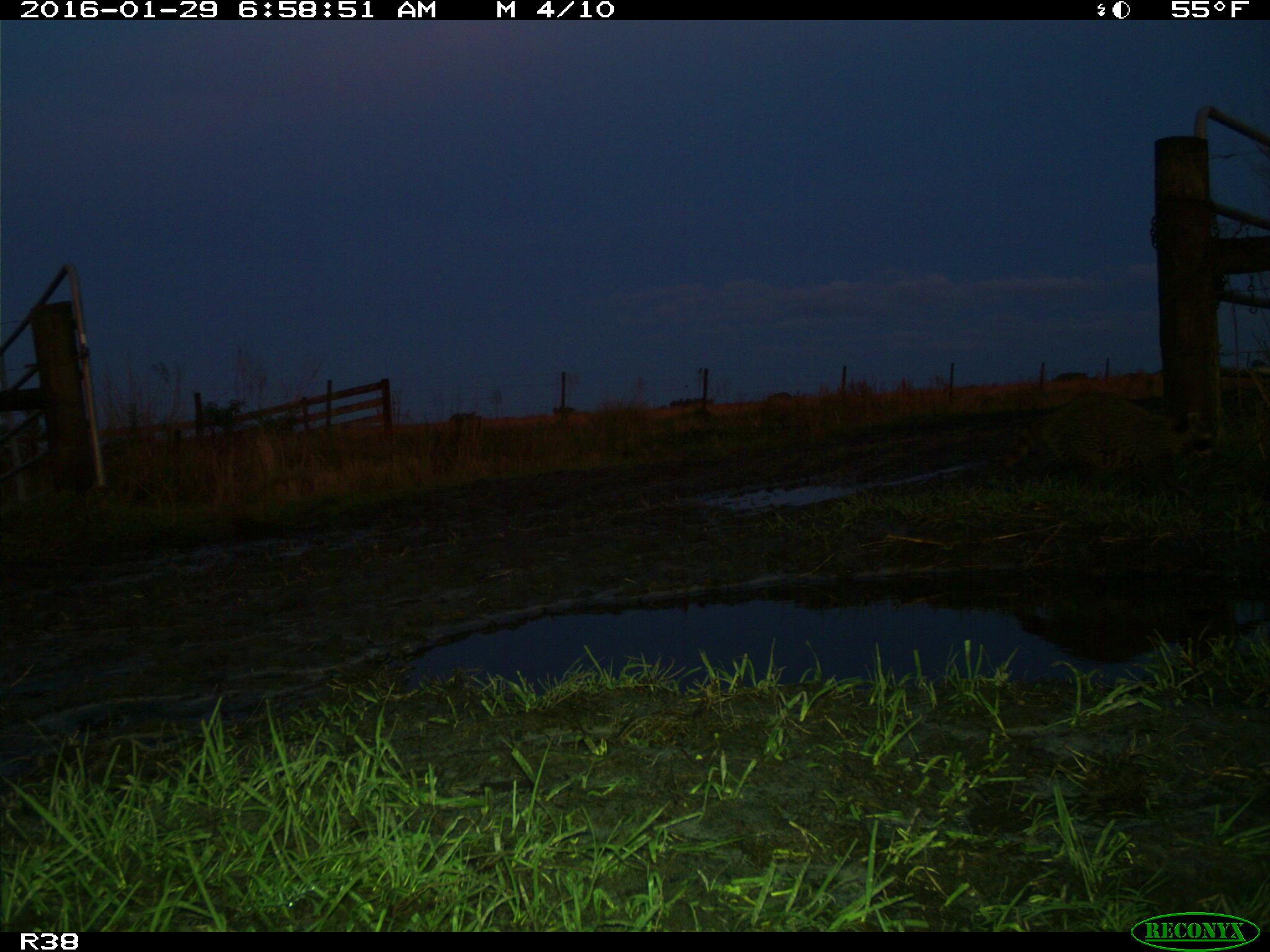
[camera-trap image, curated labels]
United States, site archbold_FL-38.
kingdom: Animalia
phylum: Chordata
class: Mammalia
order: Carnivora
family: Procyonidae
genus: Procyon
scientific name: Procyon lotor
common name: common raccoon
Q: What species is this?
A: Procyon lotor (common raccoon).